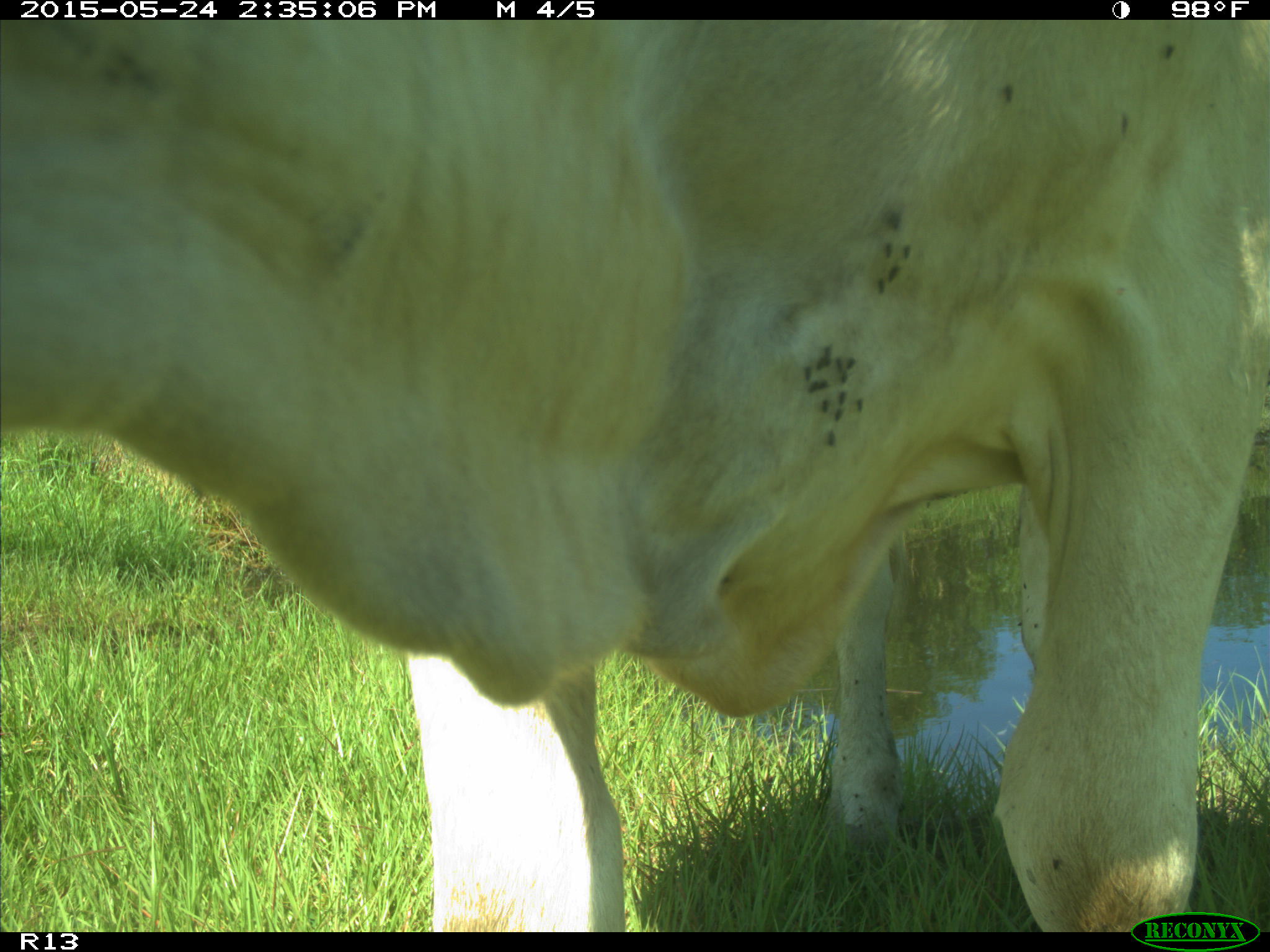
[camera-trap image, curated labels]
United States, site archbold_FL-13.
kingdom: Animalia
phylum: Chordata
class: Mammalia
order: Artiodactyla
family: Bovidae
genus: Bos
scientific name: Bos taurus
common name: domestic cow